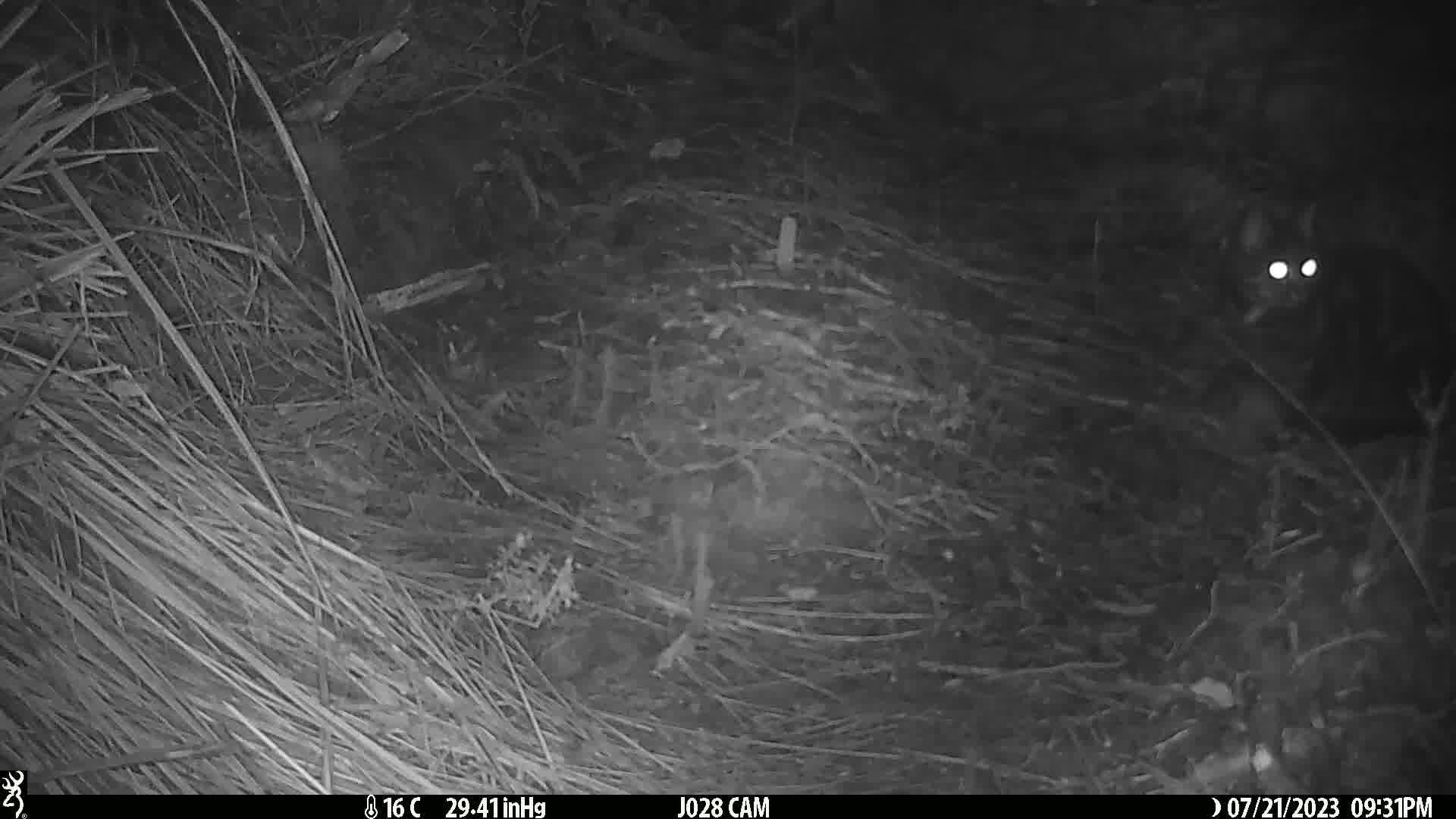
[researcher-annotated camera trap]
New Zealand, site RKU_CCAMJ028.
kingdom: Animalia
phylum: Chordata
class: Mammalia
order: Carnivora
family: Felidae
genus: Felis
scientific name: Felis catus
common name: domestic cat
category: cat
Cat (domestic cat) (Felis catus).